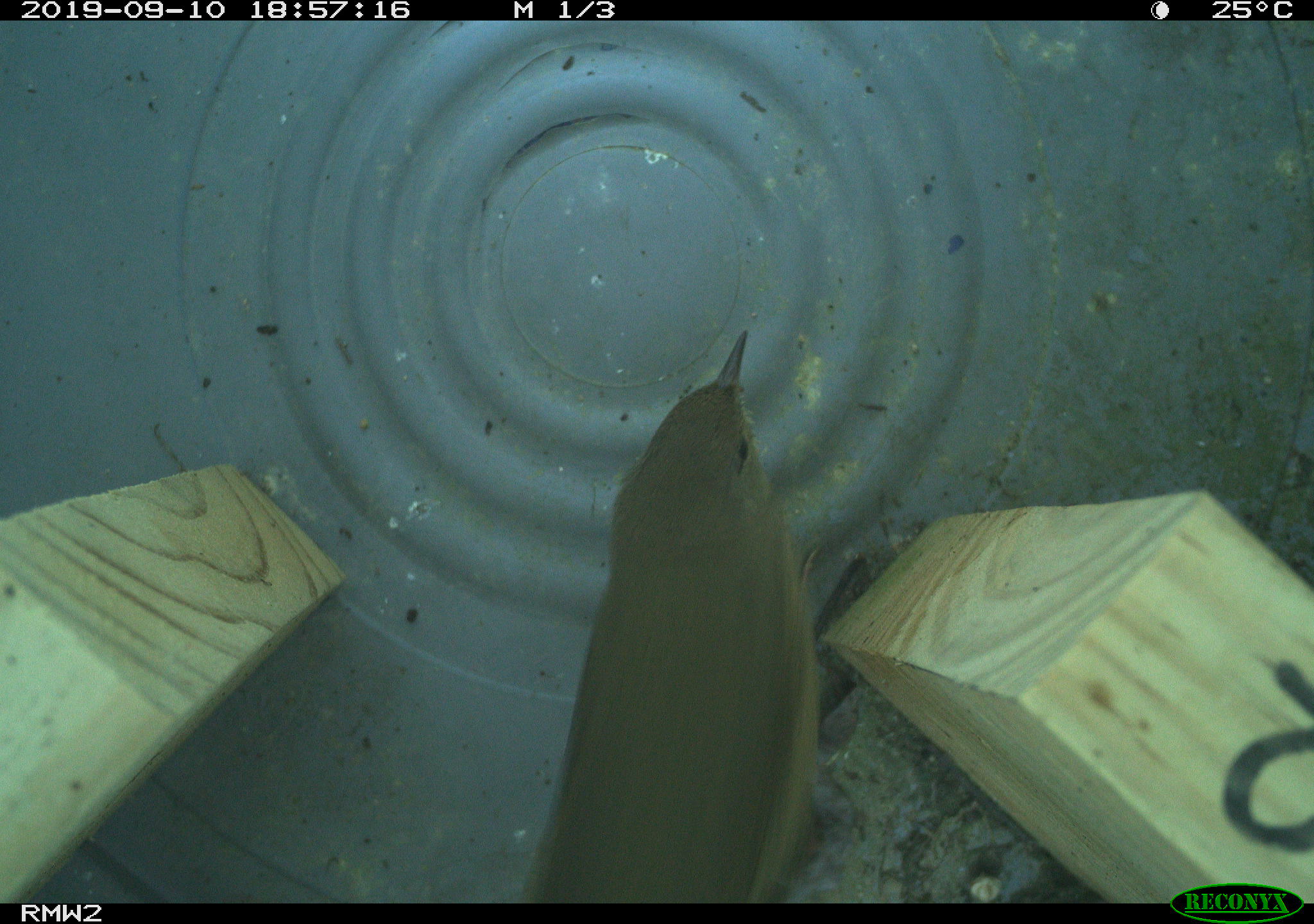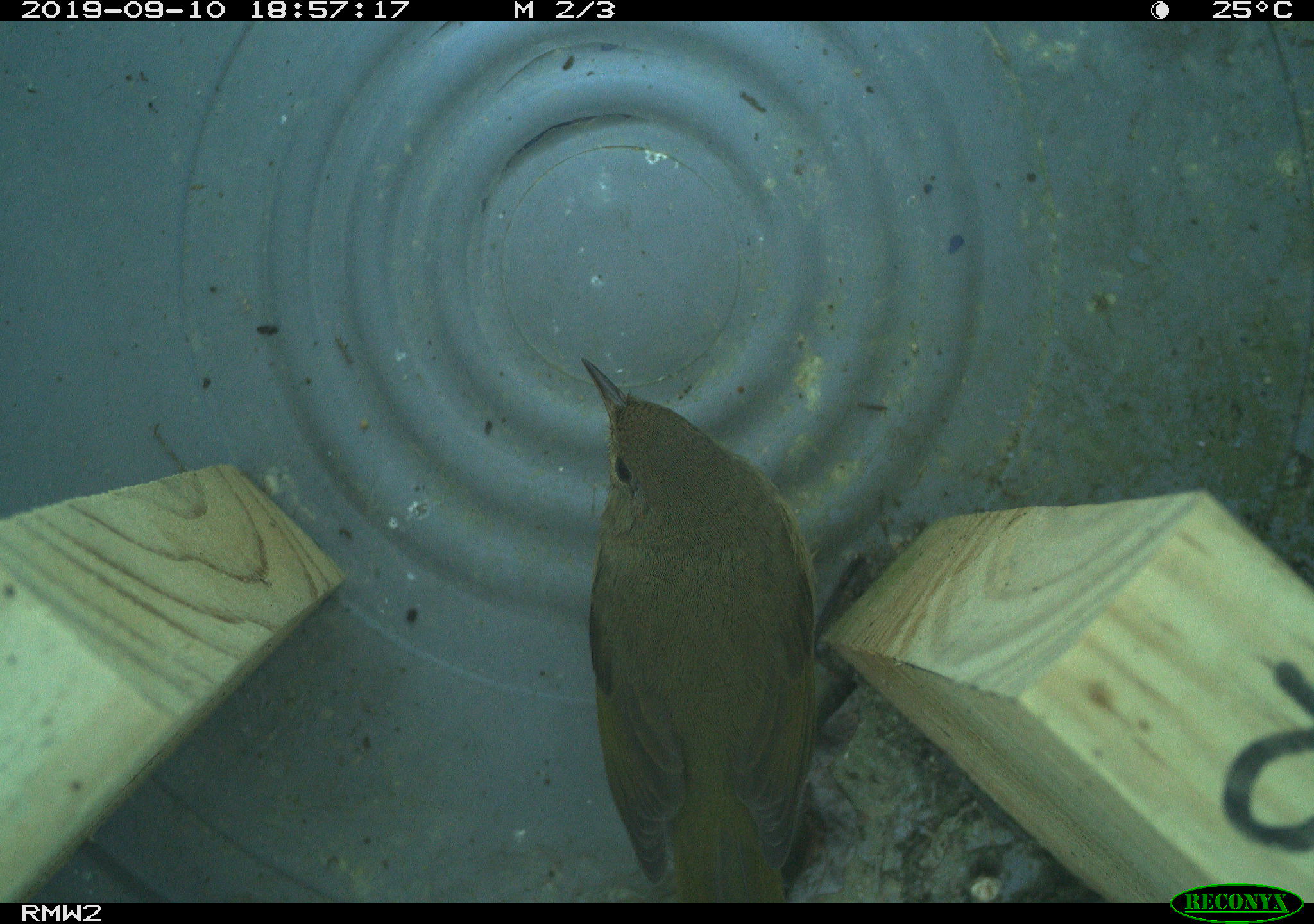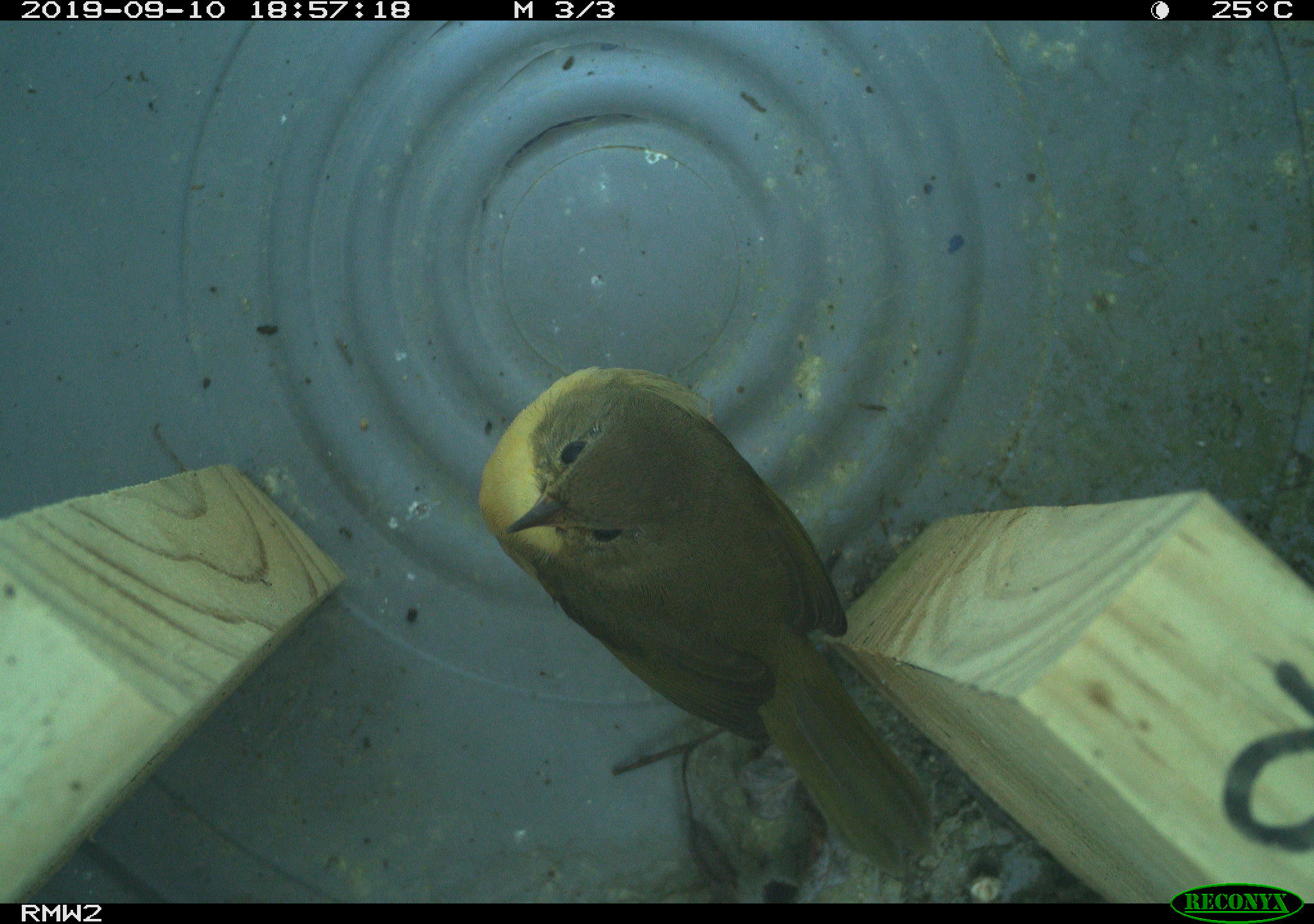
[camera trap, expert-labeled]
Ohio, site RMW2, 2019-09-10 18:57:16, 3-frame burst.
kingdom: Animalia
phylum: Chordata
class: Aves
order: Passeriformes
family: Parulidae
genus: Geothlypis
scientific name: Geothlypis trichas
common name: common yellowthroat